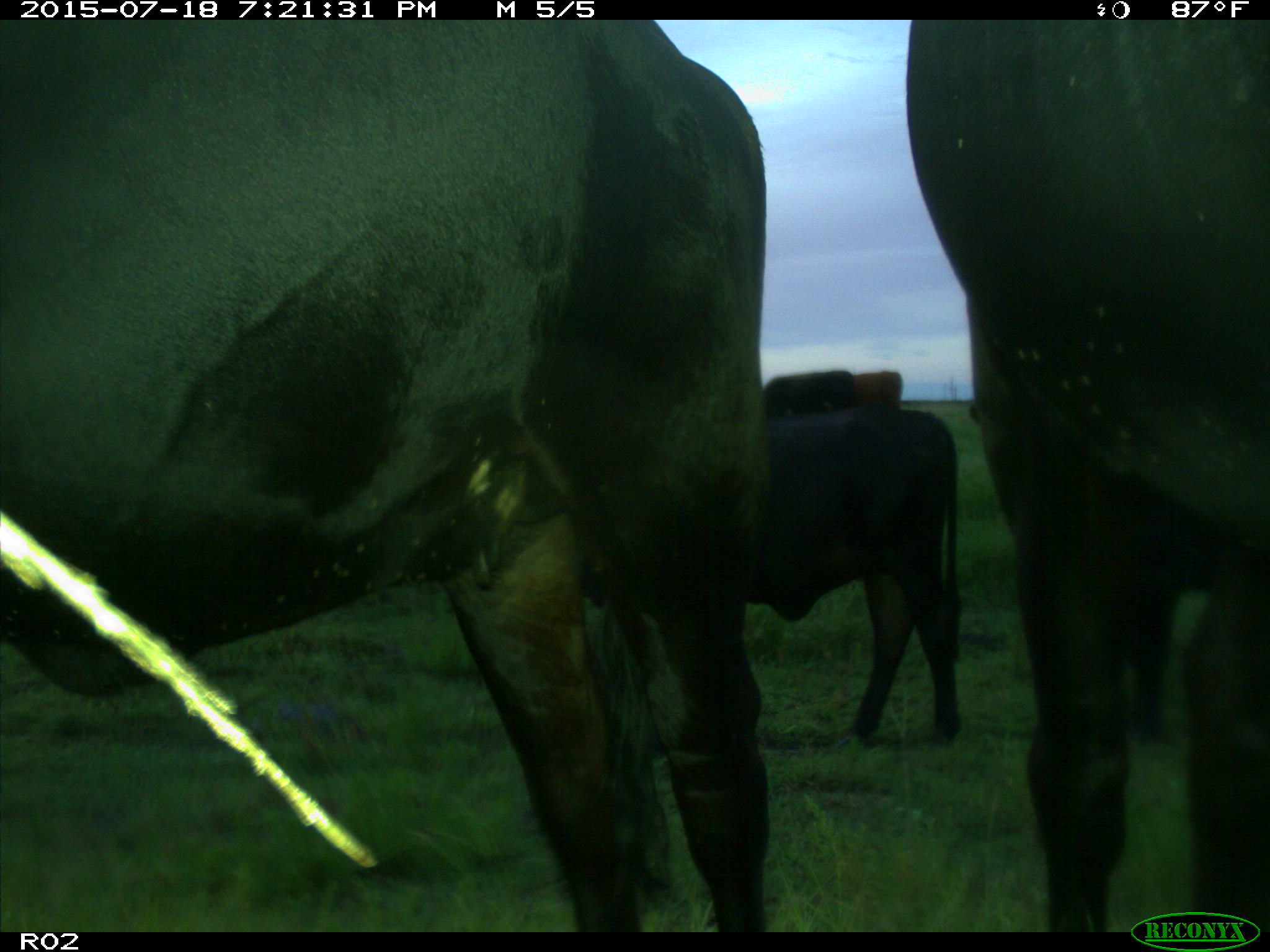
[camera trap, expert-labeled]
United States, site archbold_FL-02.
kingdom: Animalia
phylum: Chordata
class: Mammalia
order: Artiodactyla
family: Bovidae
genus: Bos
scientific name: Bos taurus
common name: domestic cow